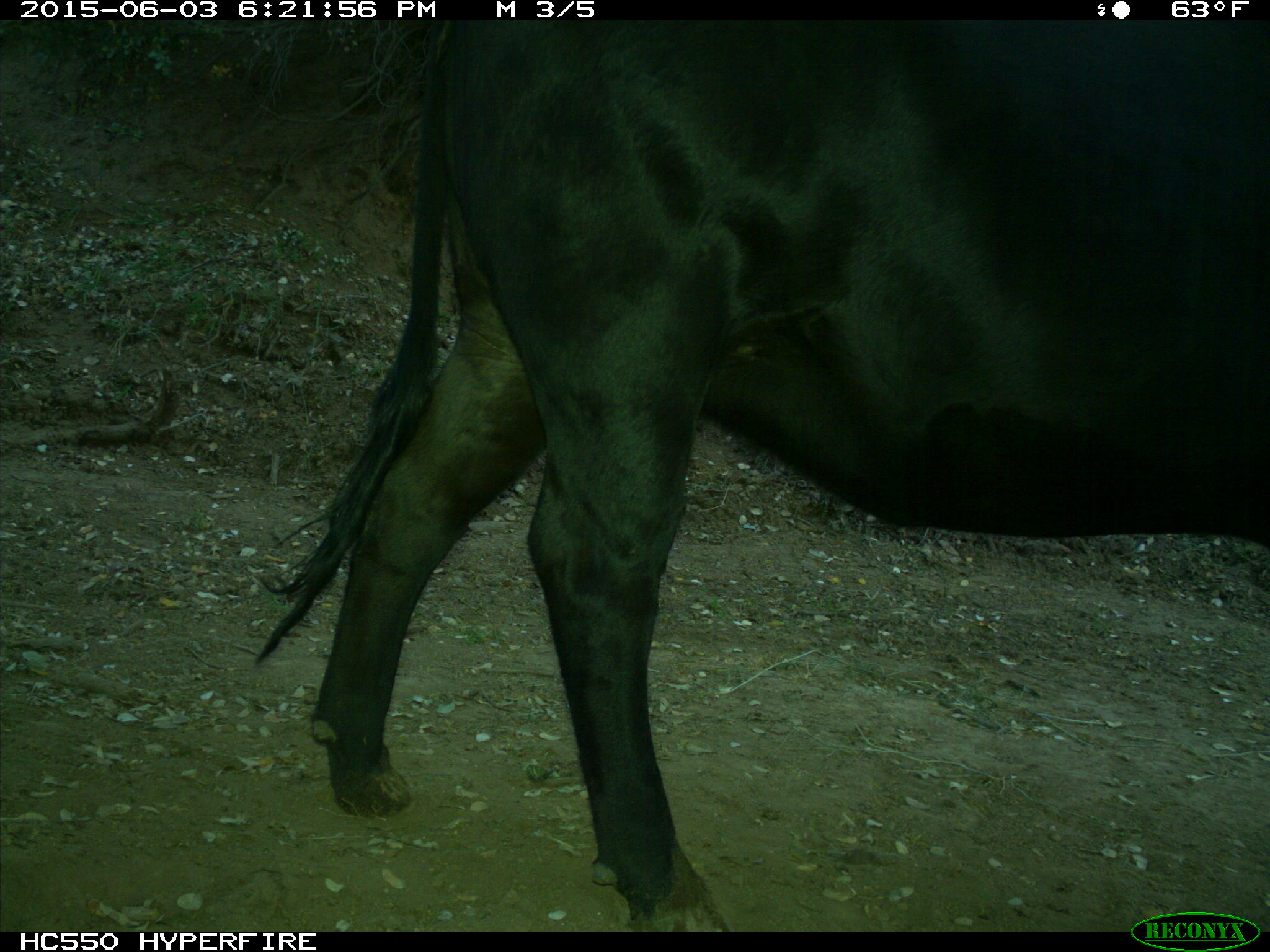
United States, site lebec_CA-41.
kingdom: Animalia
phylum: Chordata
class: Mammalia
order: Artiodactyla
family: Bovidae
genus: Bos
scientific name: Bos taurus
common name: domestic cow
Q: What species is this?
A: Bos taurus (domestic cow).